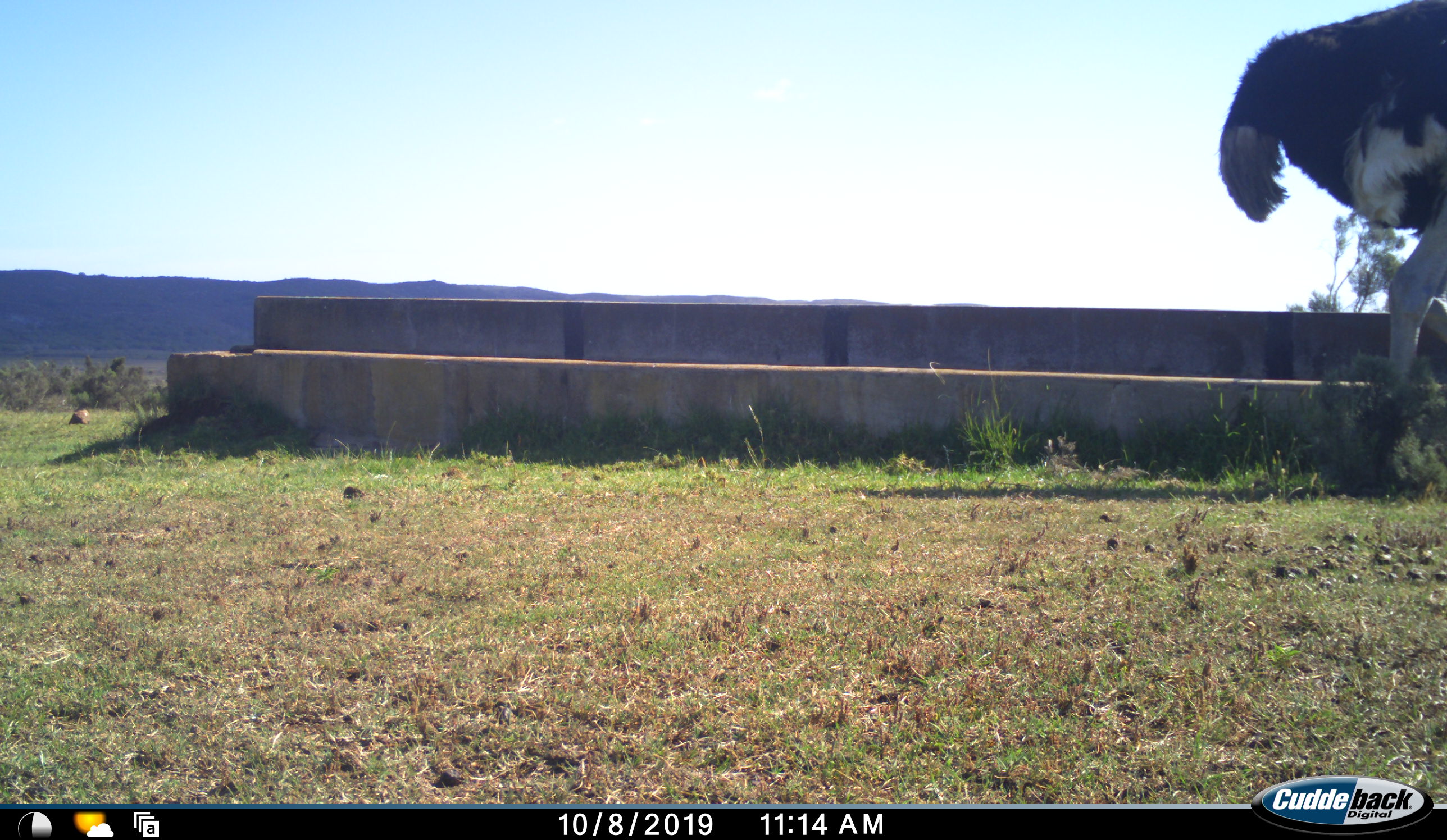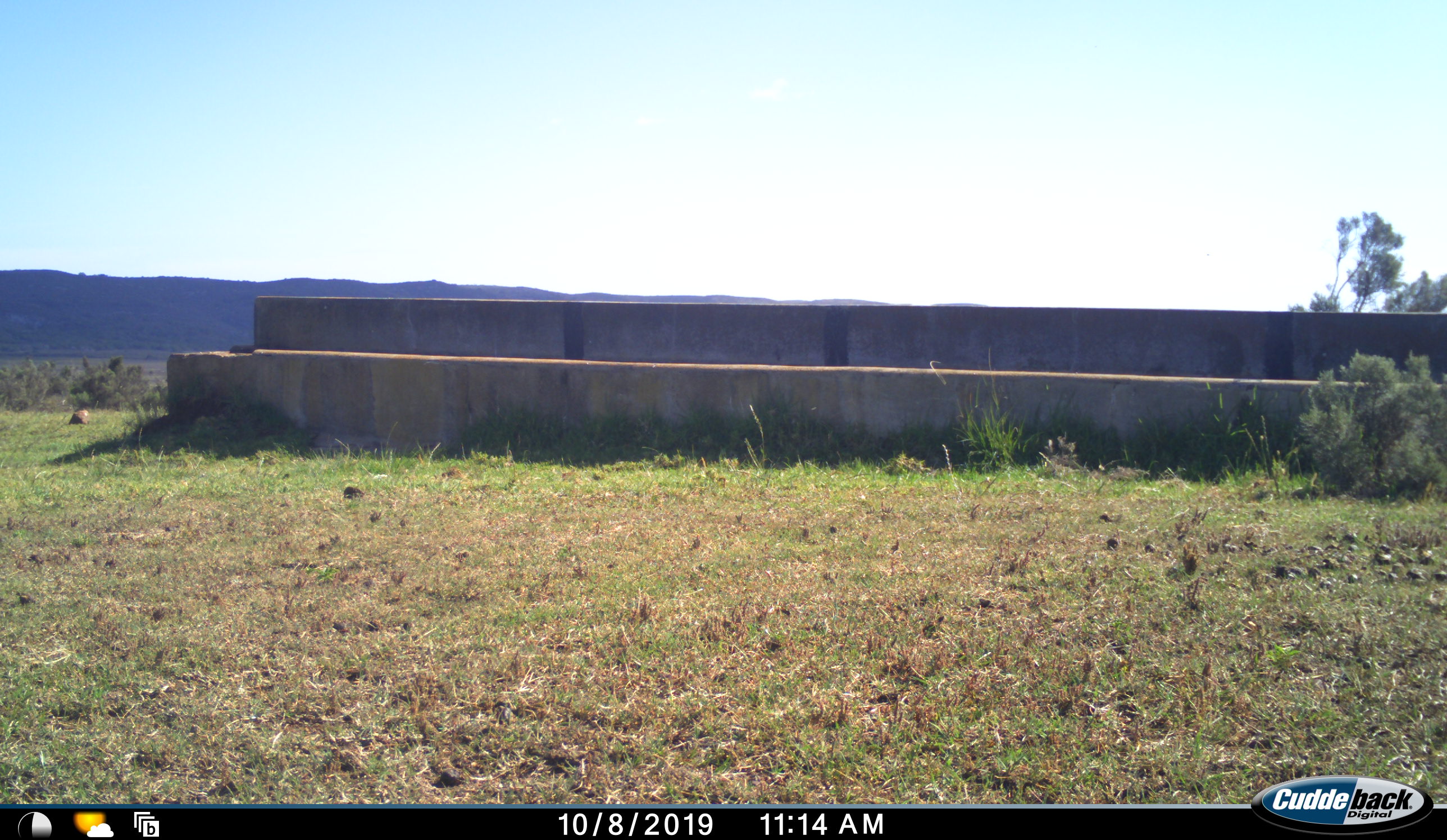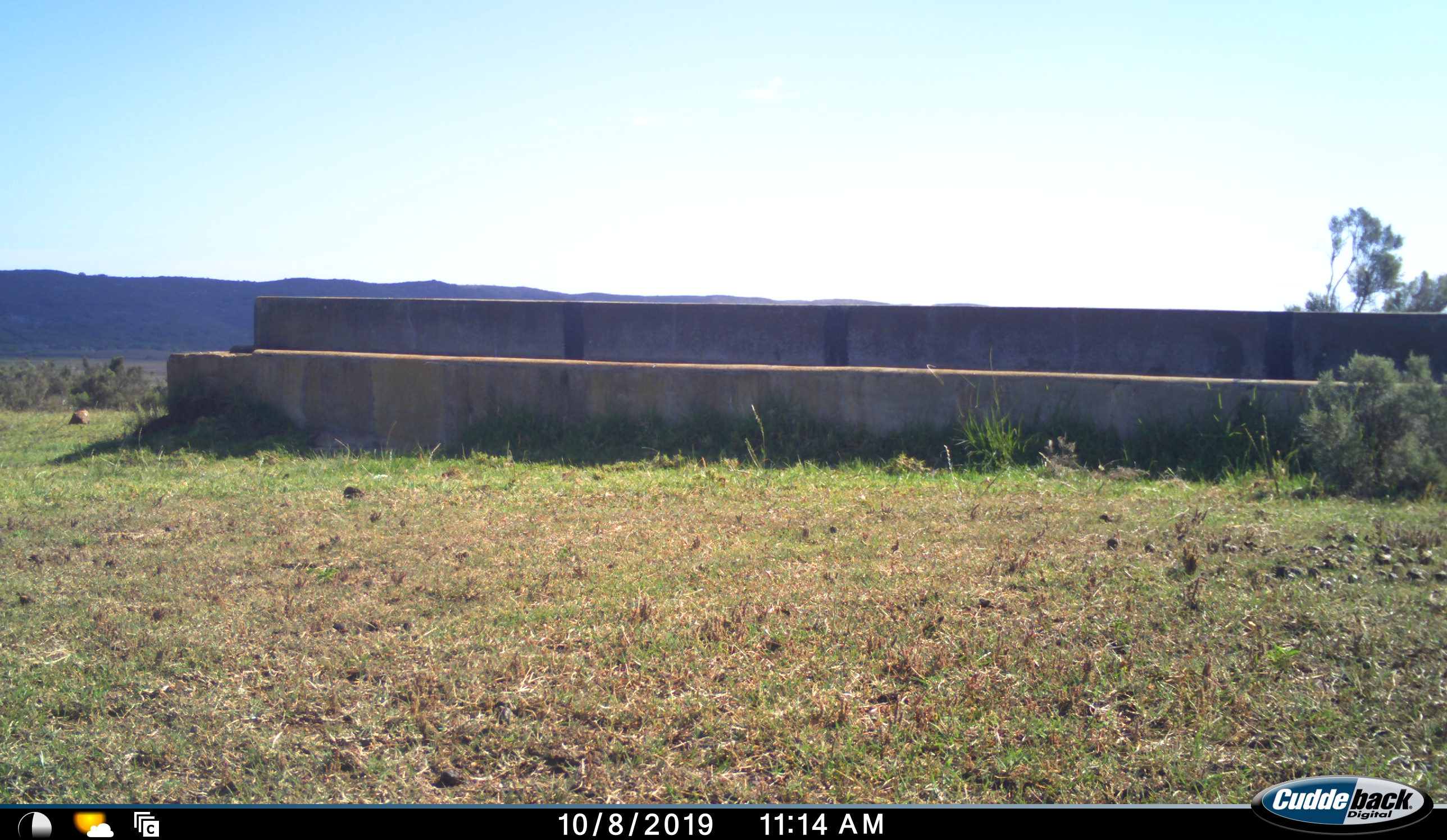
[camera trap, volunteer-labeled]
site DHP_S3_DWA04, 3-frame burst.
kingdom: Animalia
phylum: Chordata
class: Aves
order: Struthioniformes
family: Struthionidae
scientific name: Struthionidae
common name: ostrich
Ostrich (Struthionidae), count 1. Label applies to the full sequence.